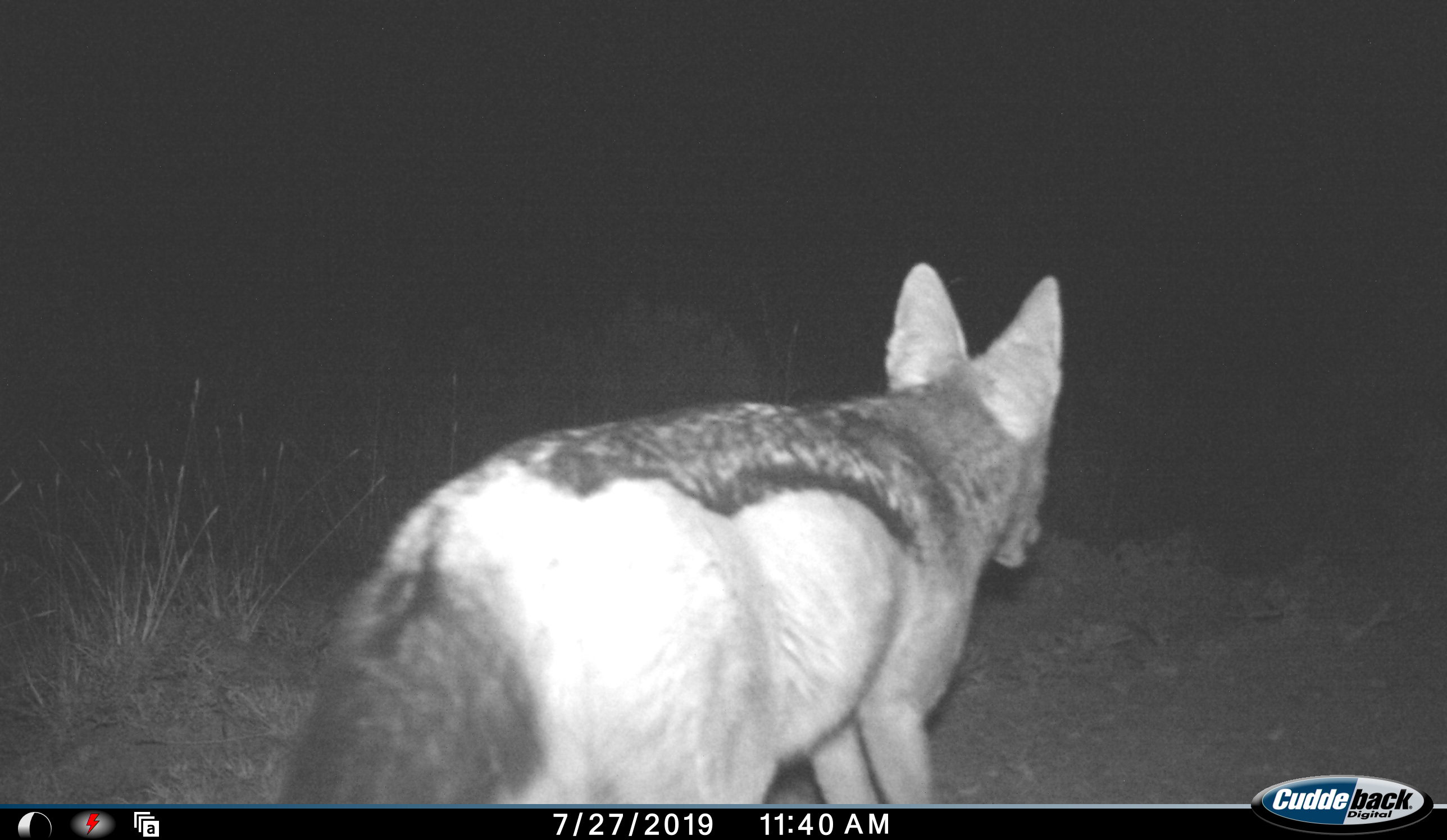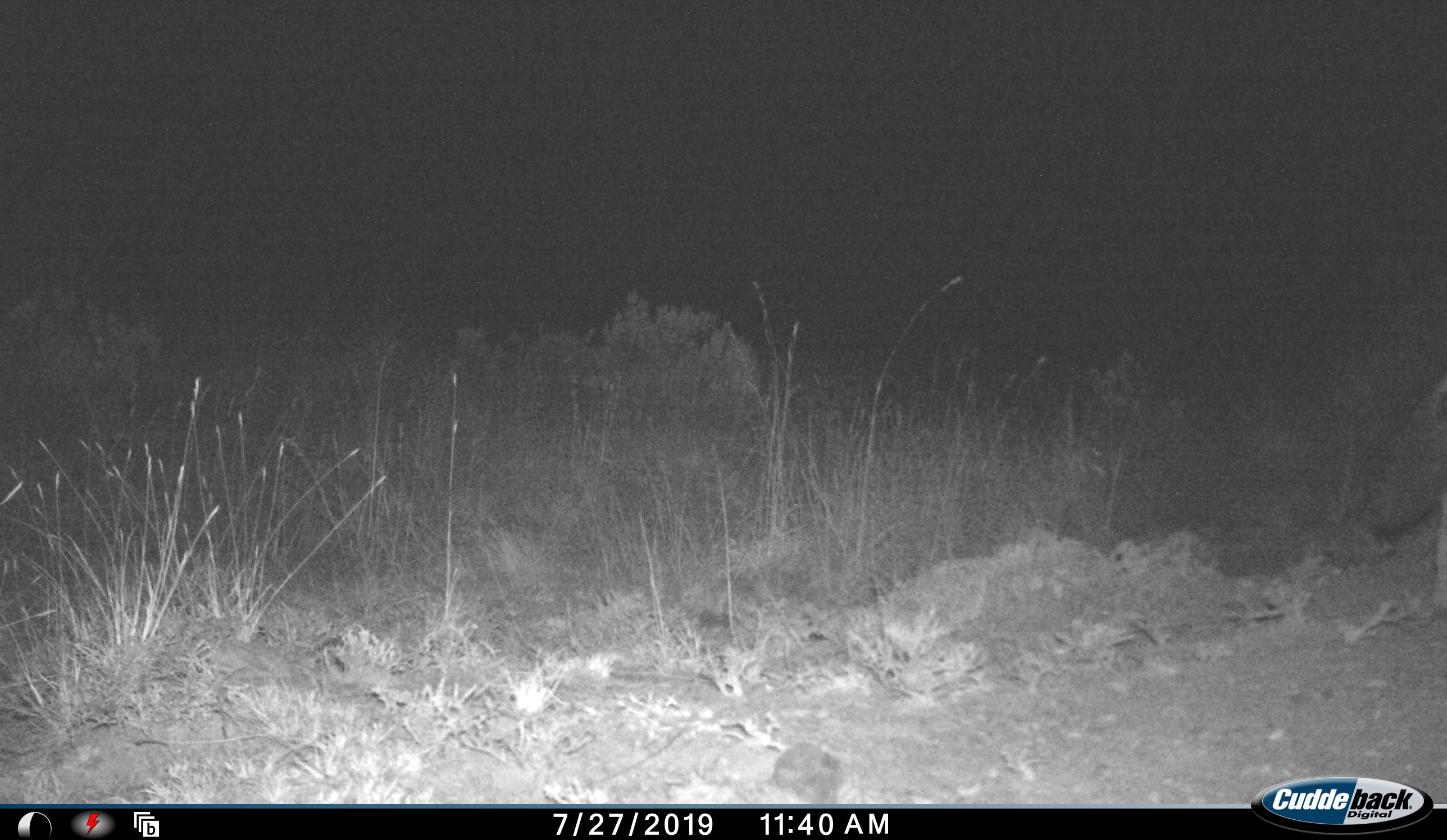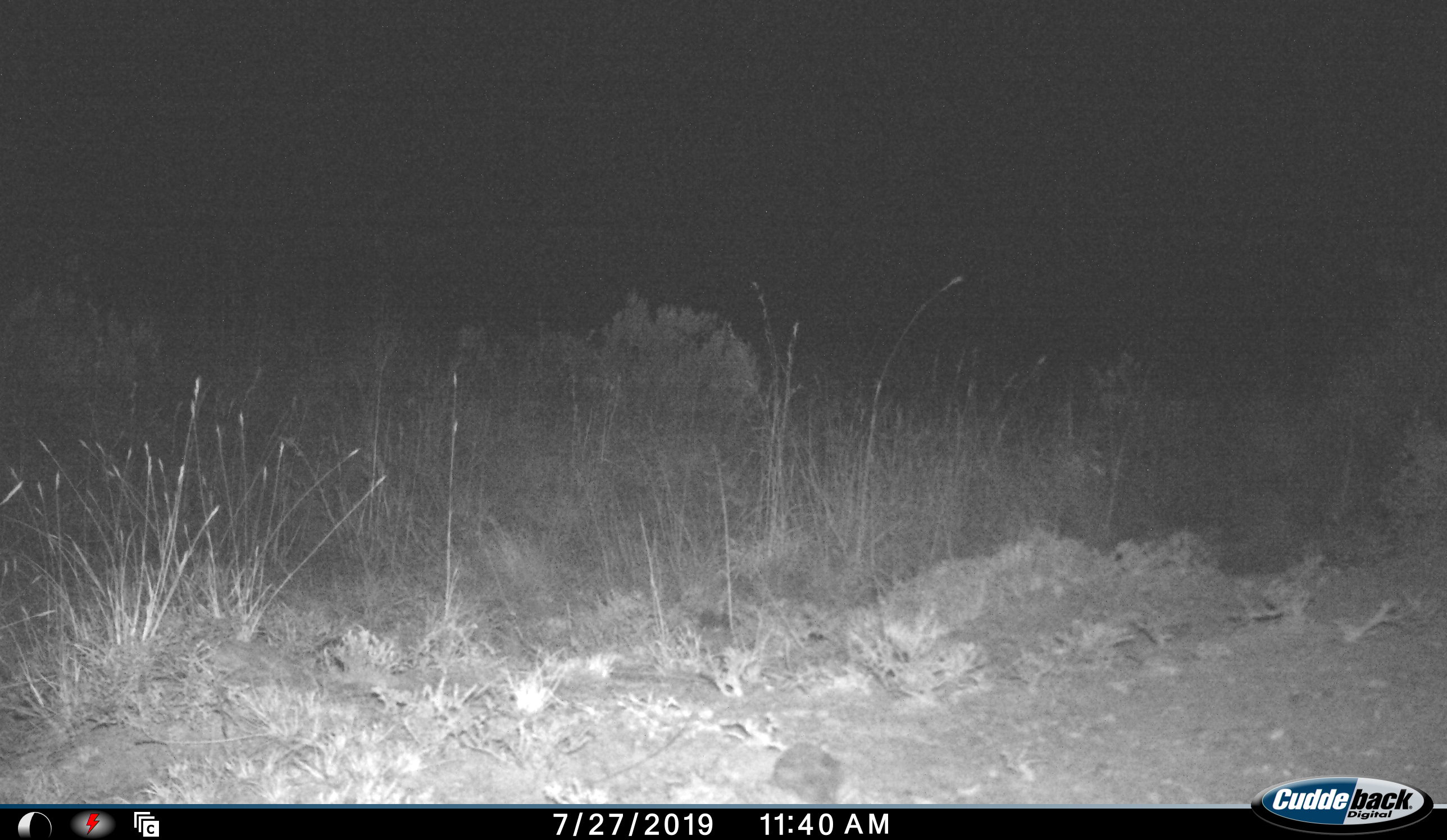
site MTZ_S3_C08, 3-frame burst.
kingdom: Animalia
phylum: Chordata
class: Mammalia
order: Carnivora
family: Canidae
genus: Lupulella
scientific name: Lupulella mesomelas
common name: black-backed jackal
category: jackalblackbacked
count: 1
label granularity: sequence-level